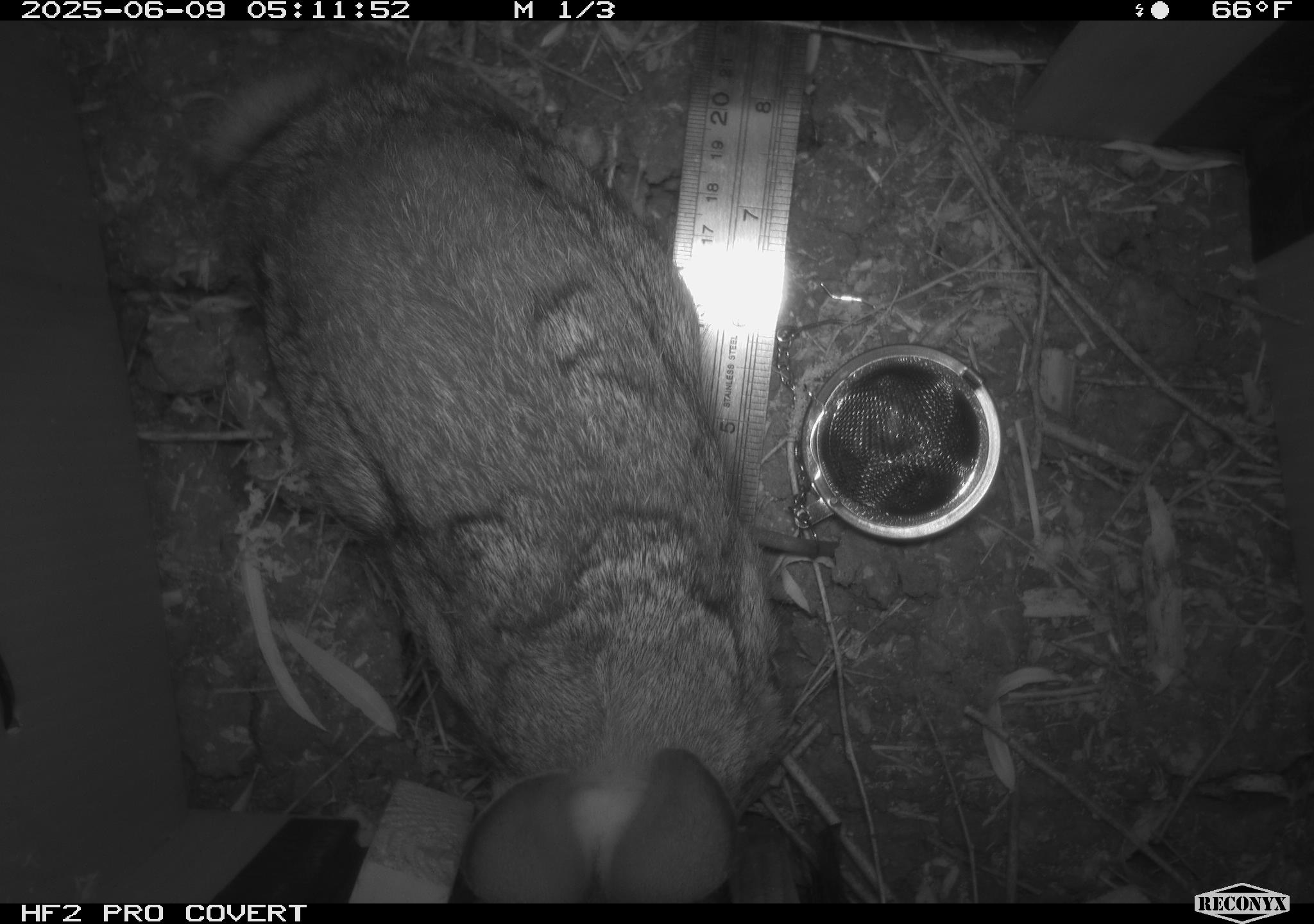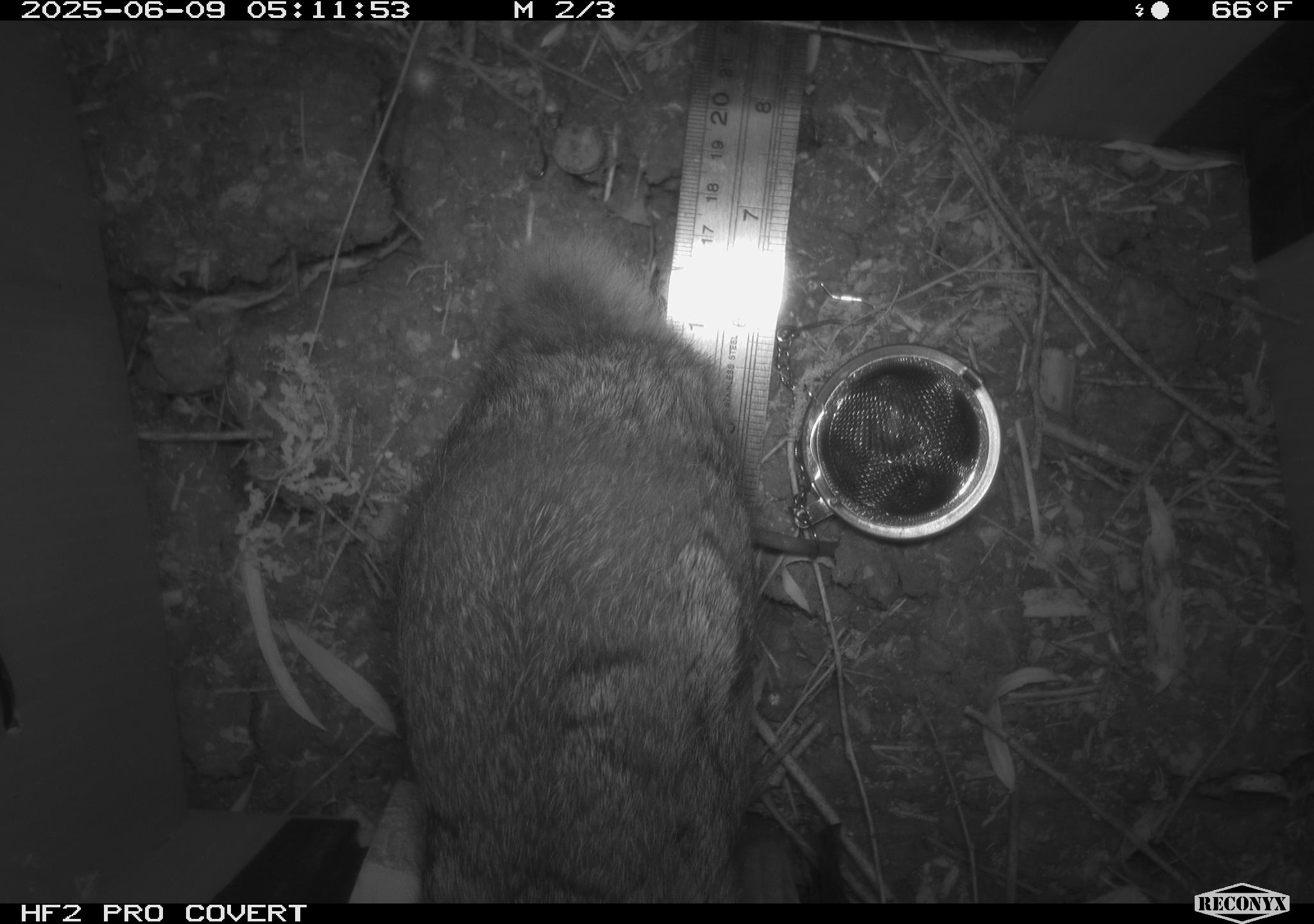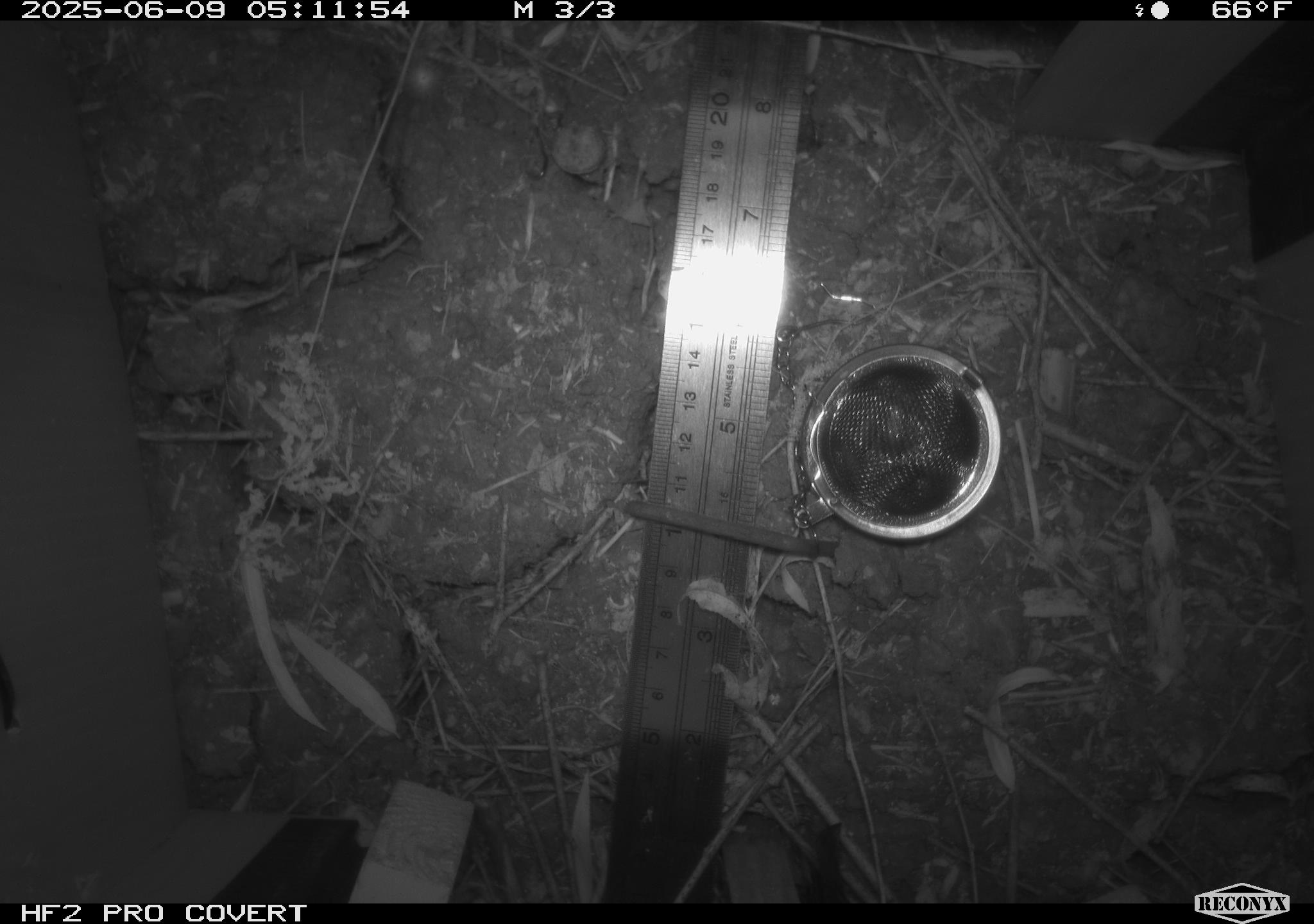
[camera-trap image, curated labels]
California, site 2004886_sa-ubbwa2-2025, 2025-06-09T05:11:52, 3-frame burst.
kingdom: Animalia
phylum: Chordata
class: Mammalia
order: Lagomorpha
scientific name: Lagomorpha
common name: hares, rabbits, and pikas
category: lagomorpha order